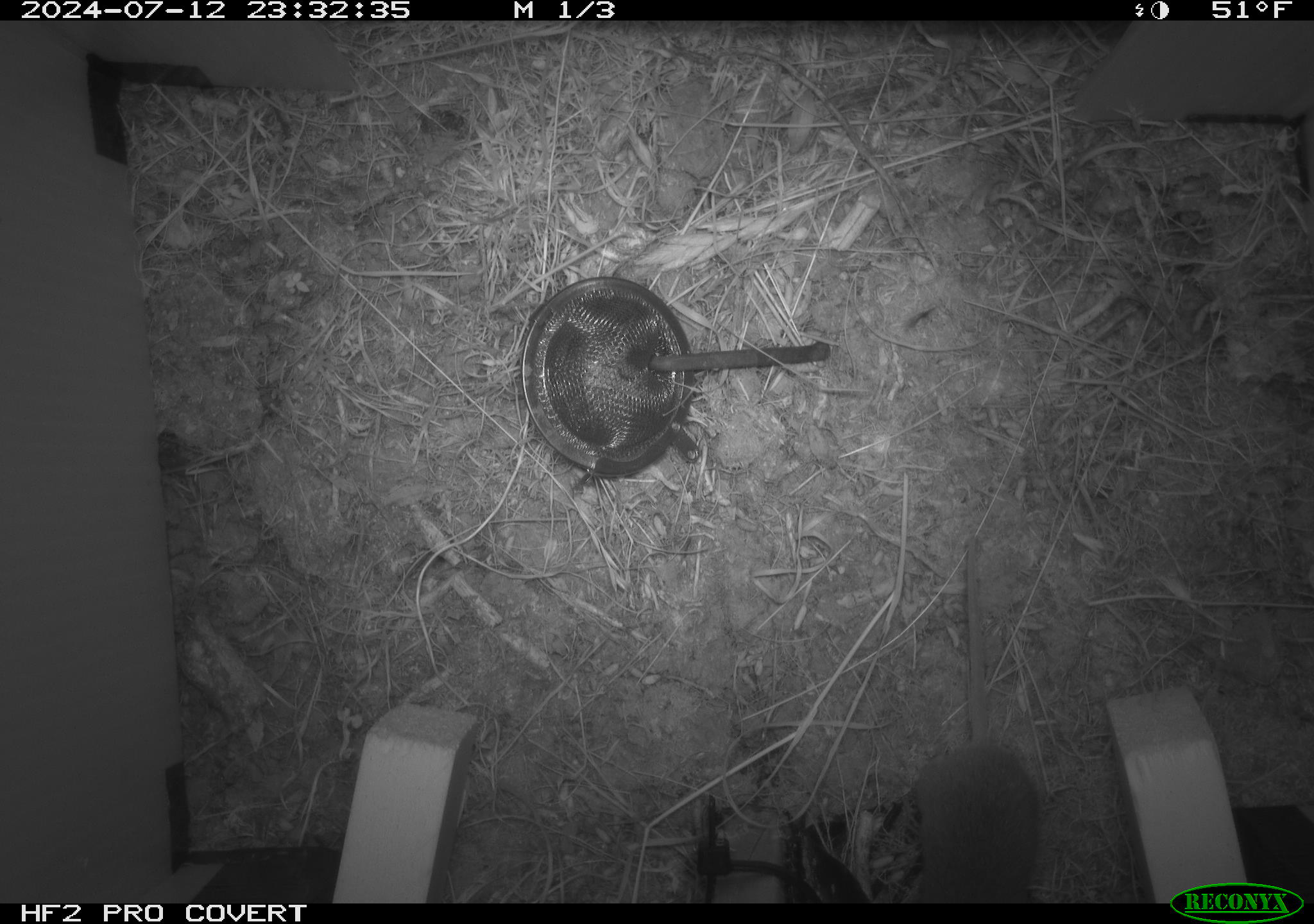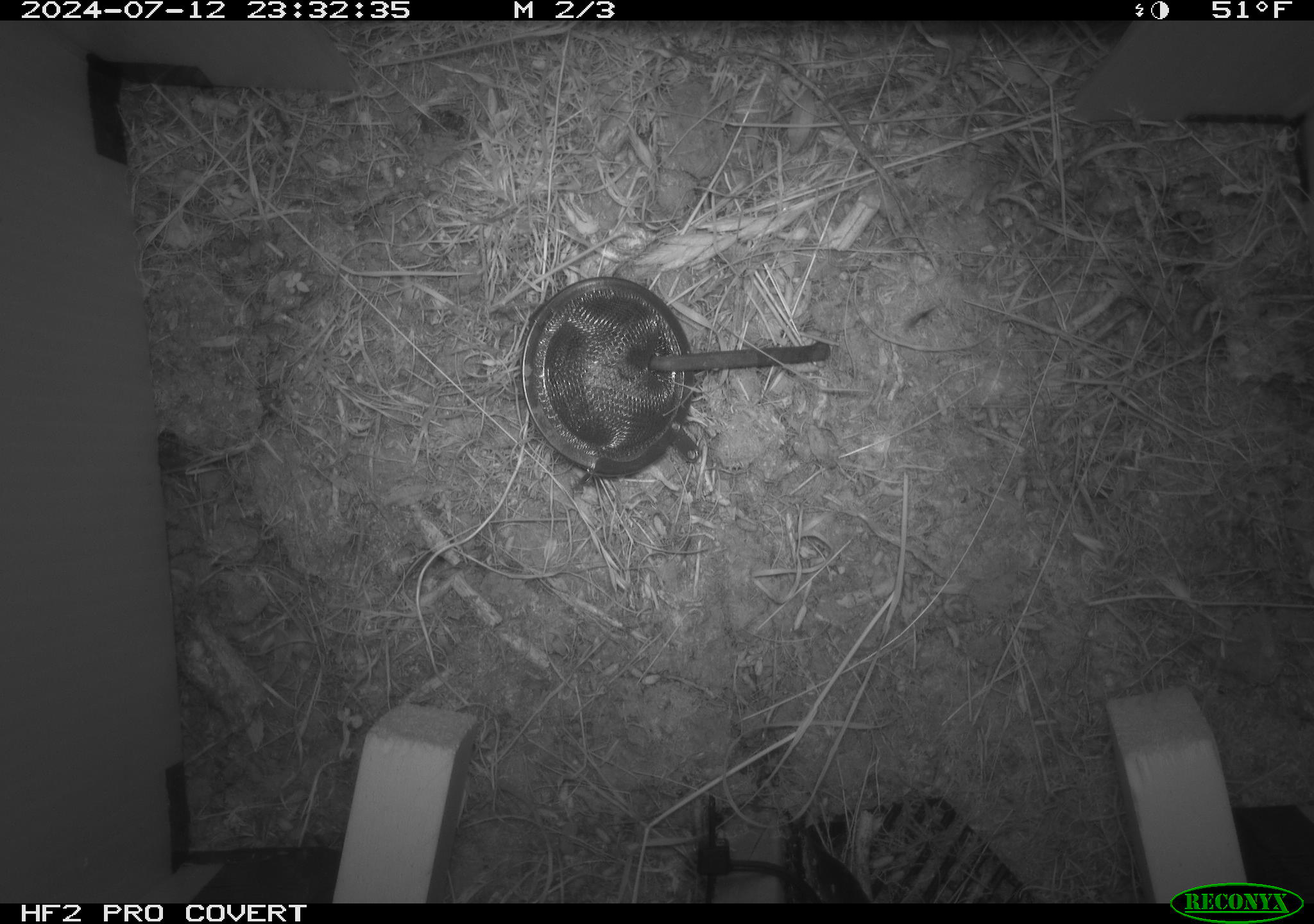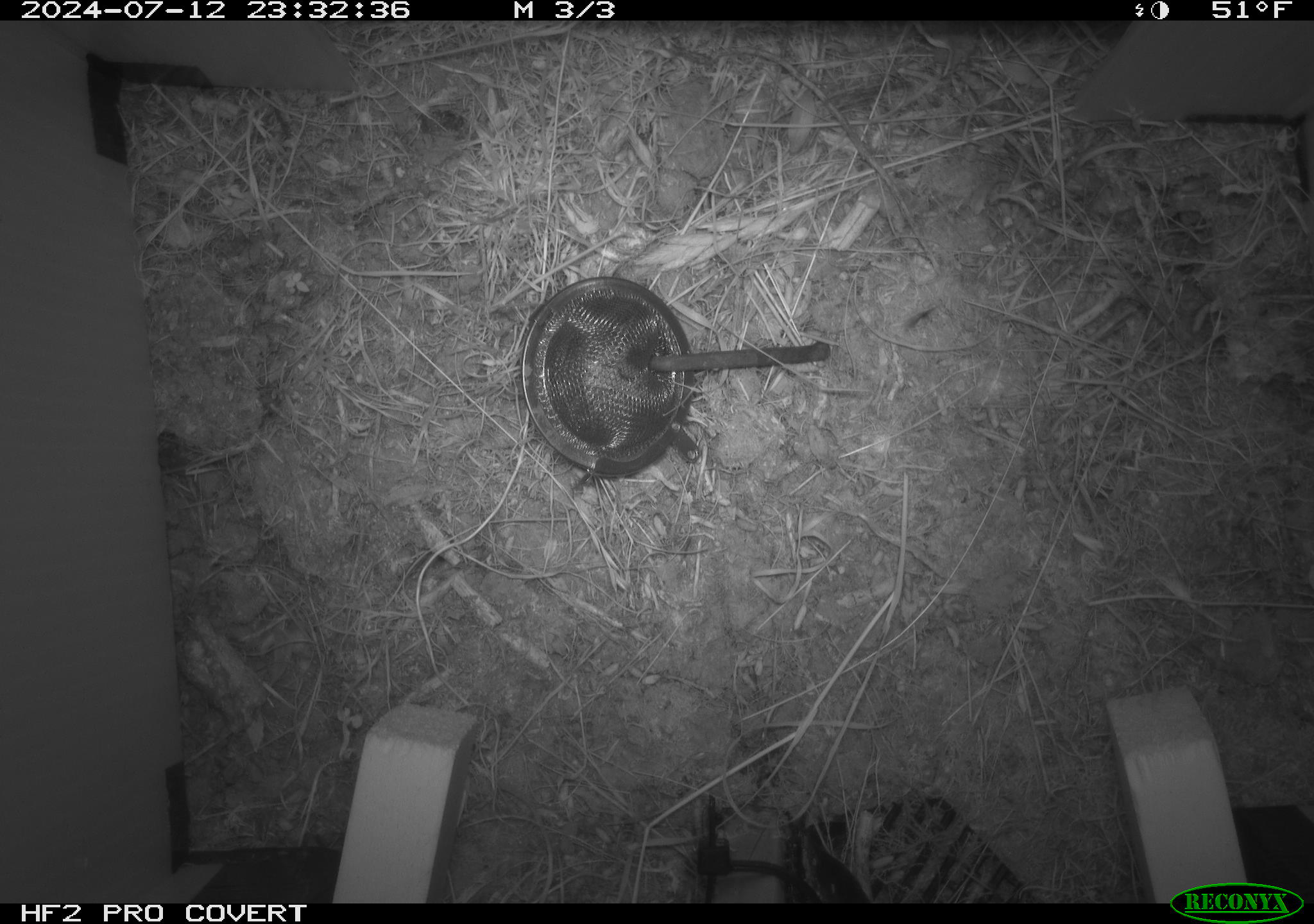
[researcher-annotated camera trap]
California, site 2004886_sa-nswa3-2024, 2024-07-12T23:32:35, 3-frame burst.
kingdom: Animalia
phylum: Chordata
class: Mammalia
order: Rodentia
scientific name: Rodentia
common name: rodent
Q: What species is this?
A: Rodent (Rodentia).